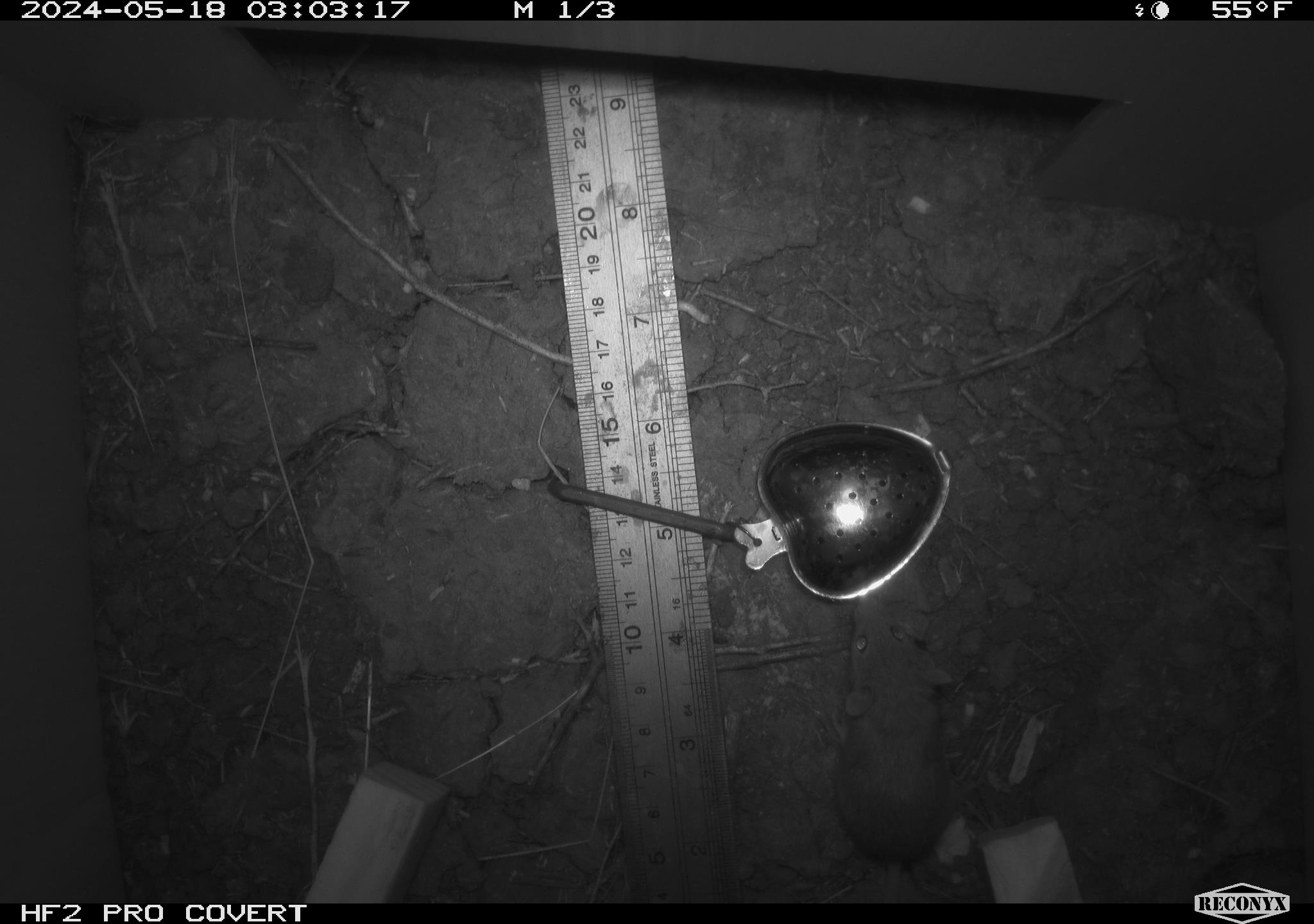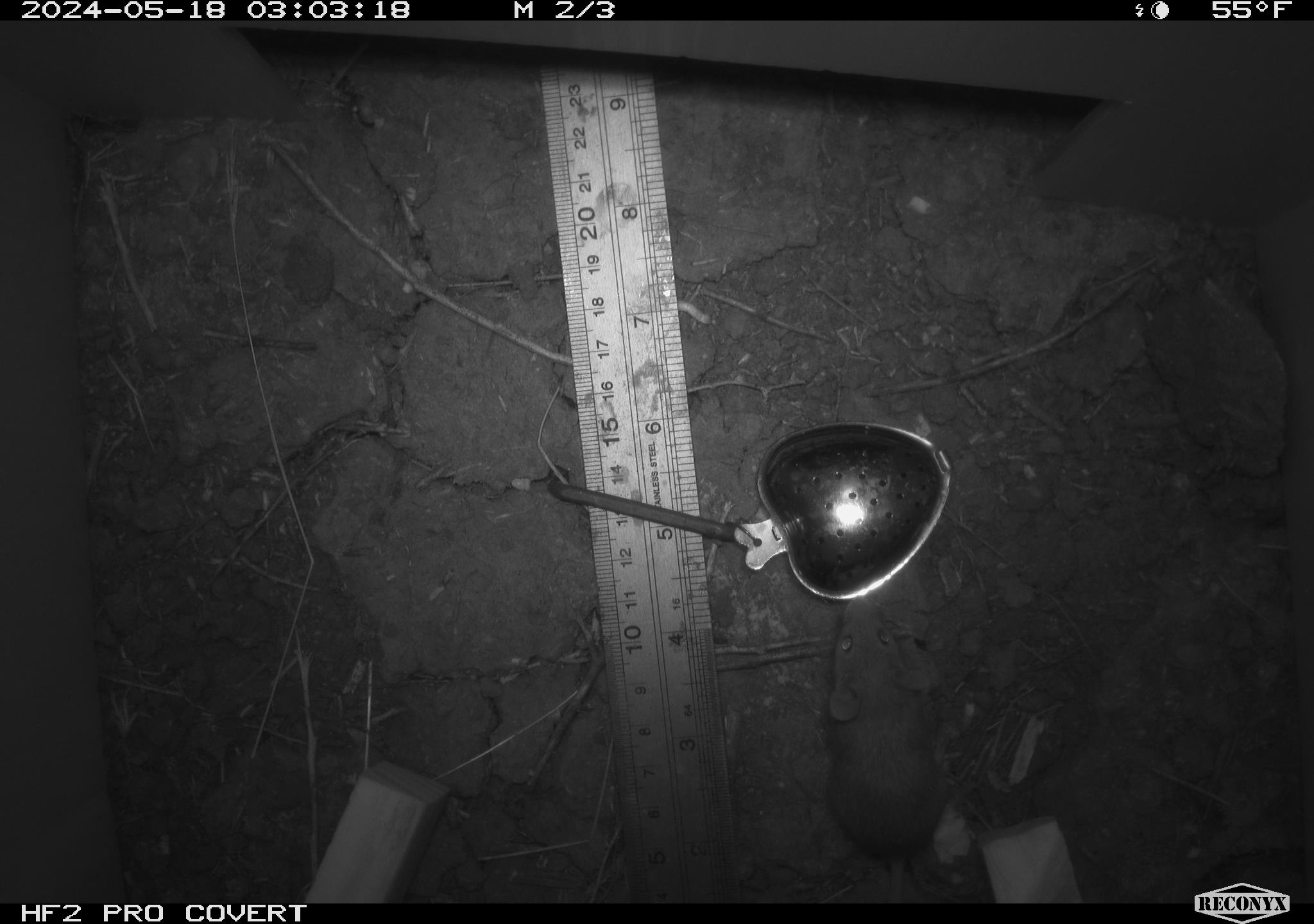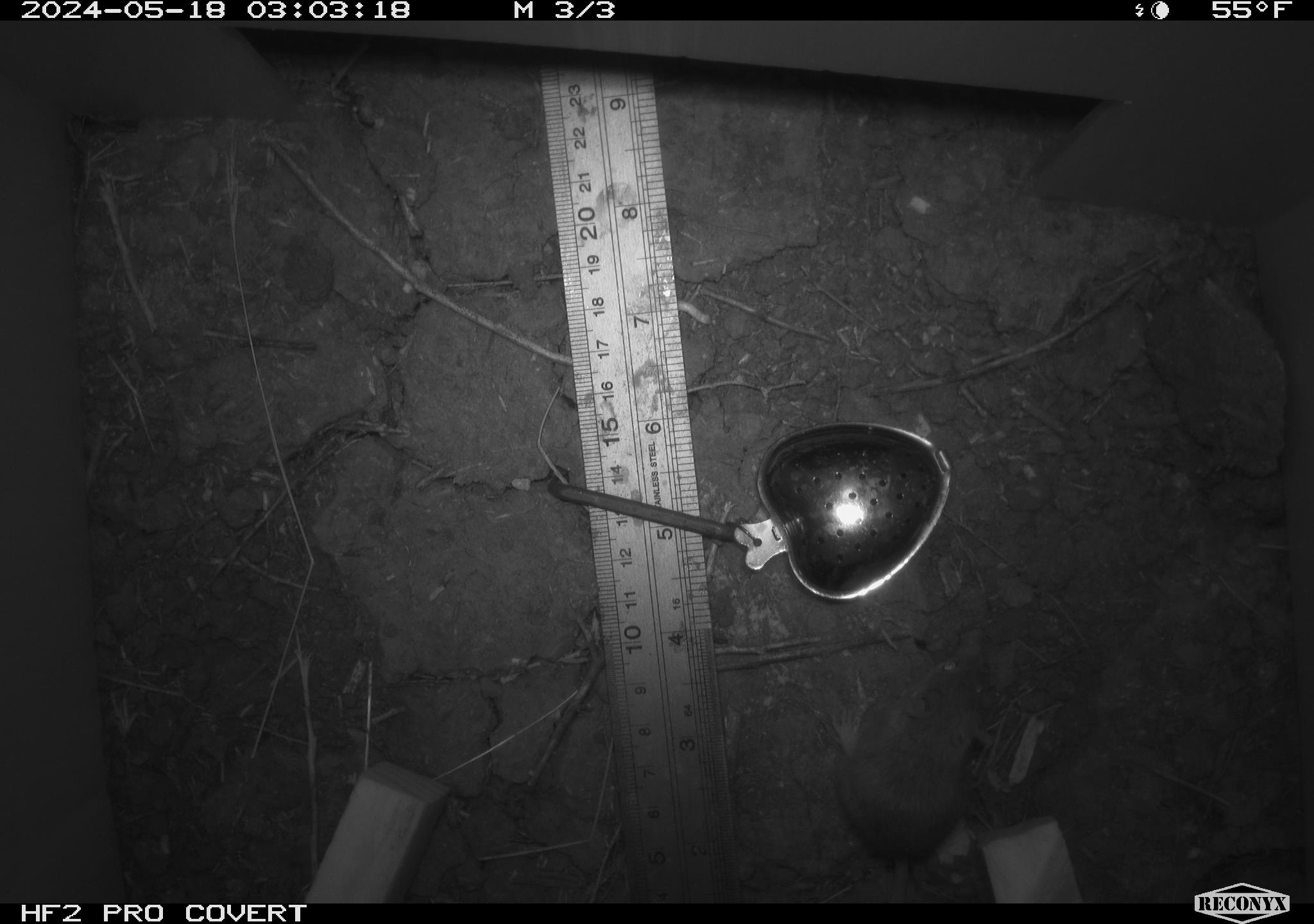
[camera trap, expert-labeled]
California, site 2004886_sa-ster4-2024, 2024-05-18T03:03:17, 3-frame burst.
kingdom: Animalia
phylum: Chordata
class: Mammalia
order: Rodentia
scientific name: Rodentia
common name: mouse species